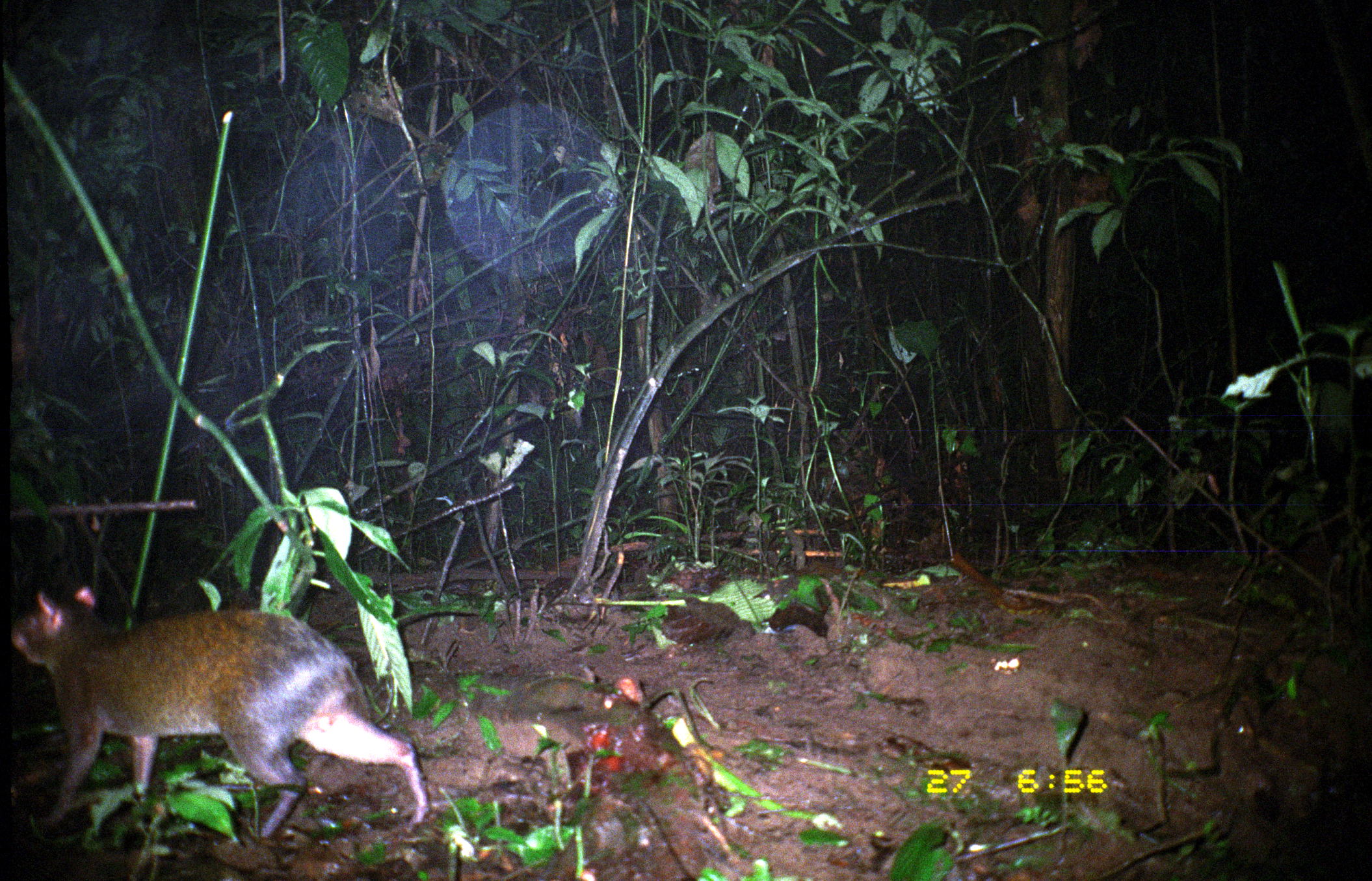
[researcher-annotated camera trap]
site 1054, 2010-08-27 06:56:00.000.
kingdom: Animalia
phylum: Chordata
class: Mammalia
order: Rodentia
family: Dasyproctidae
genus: Dasyprocta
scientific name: Dasyprocta punctata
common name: central american agouti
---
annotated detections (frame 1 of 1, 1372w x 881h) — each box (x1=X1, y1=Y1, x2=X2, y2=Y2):
dasyprocta punctata: (x1=6, y1=582, x2=428, y2=837)